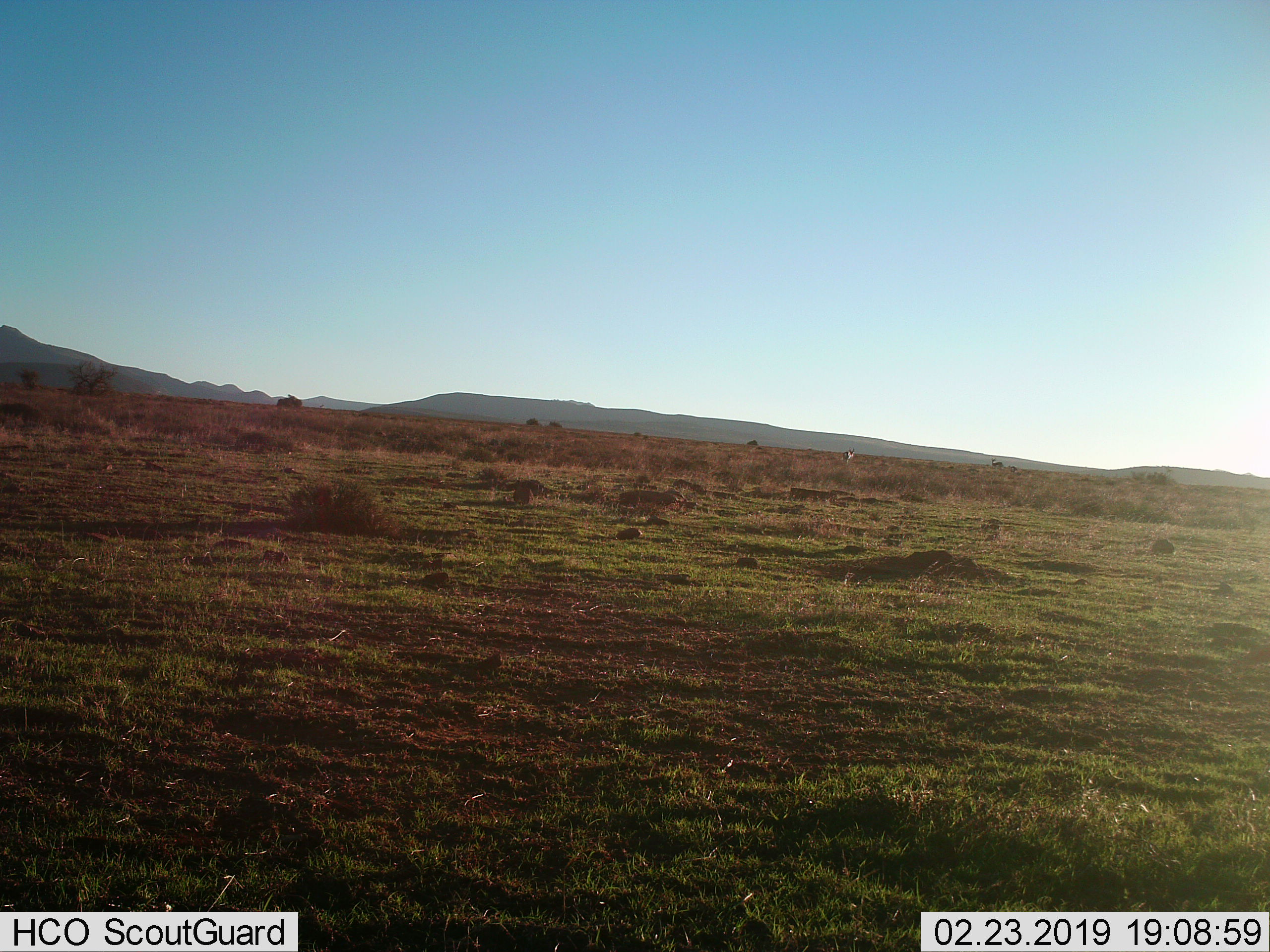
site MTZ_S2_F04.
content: unidentified animal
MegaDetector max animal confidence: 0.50